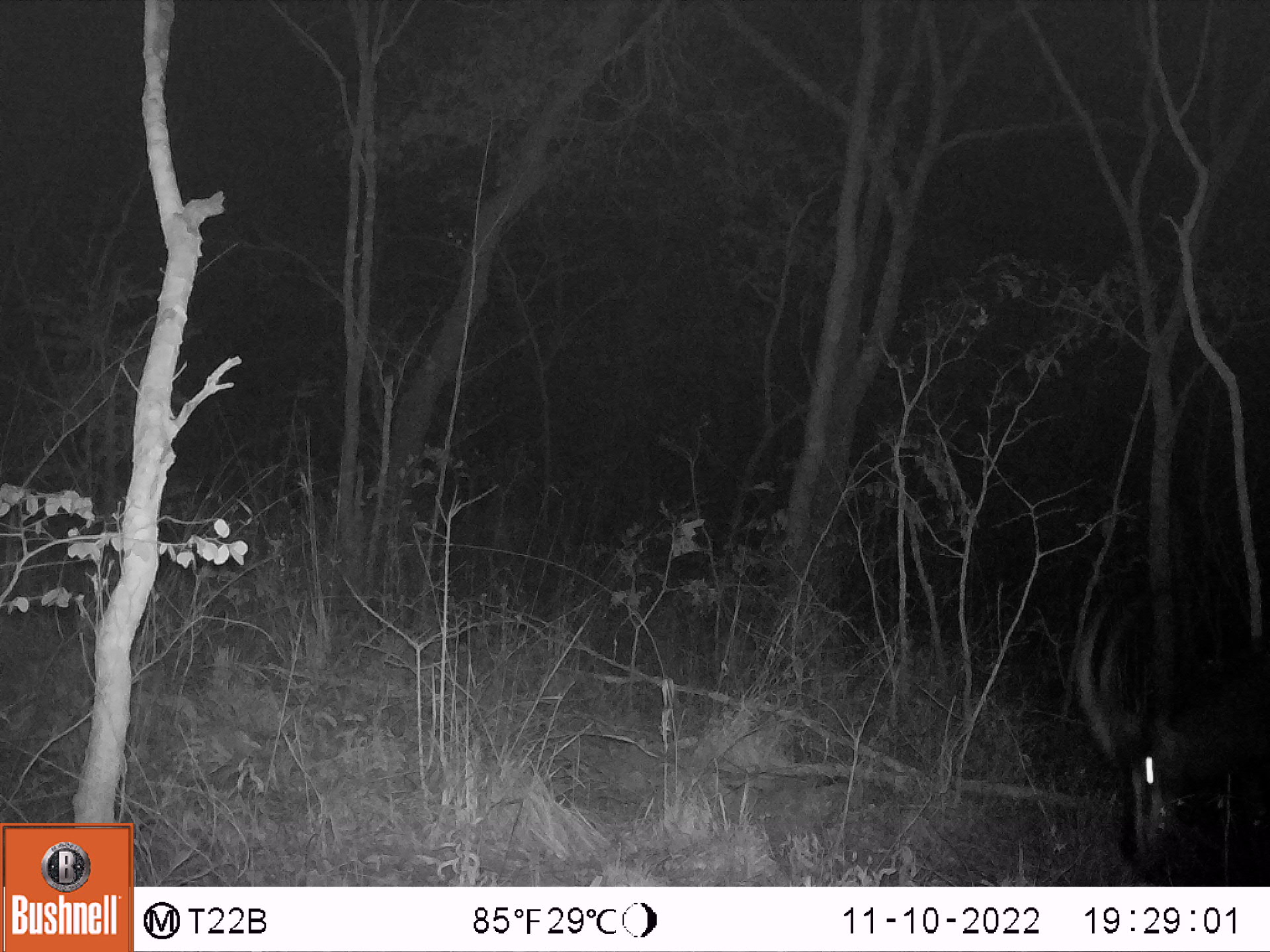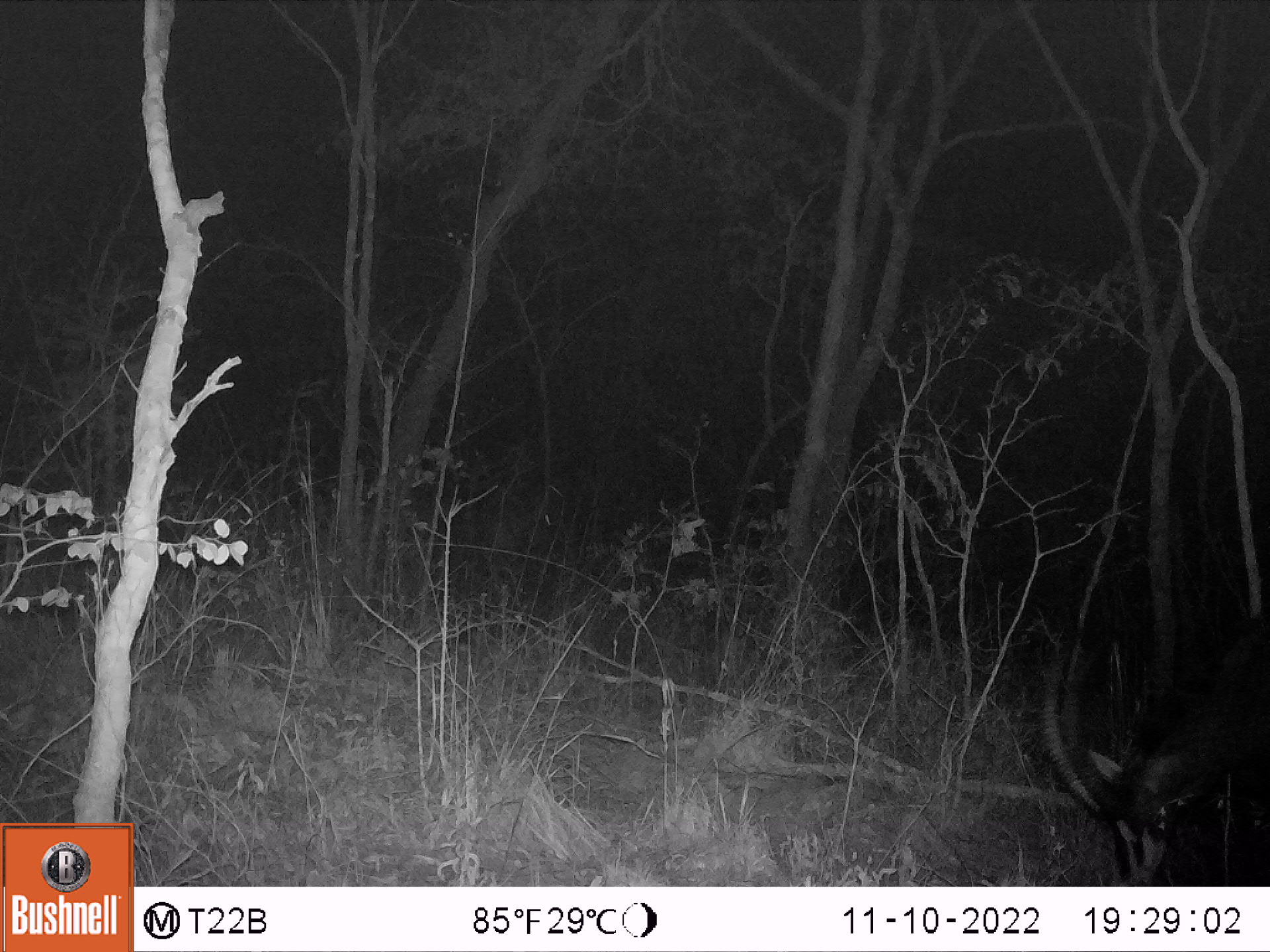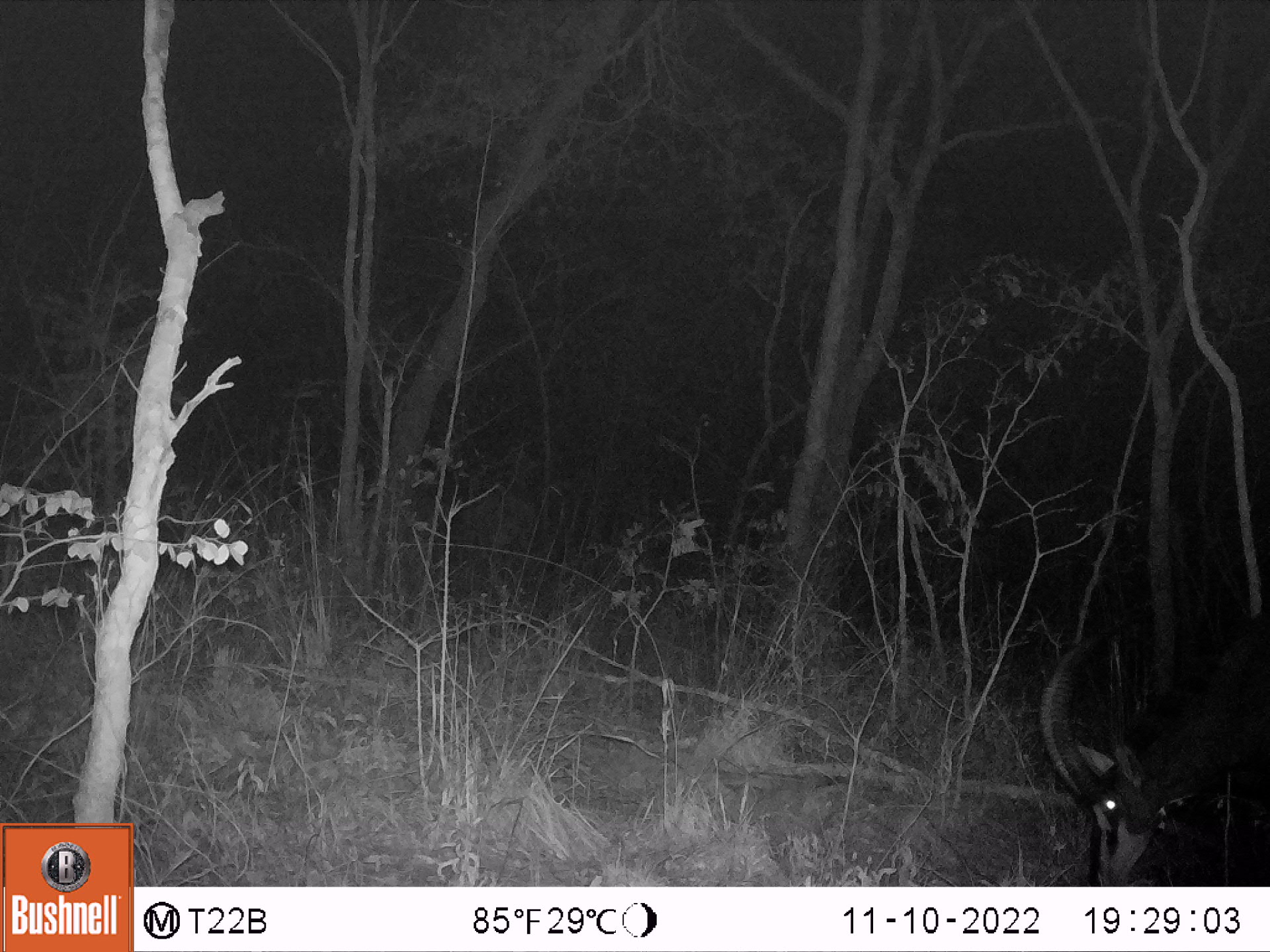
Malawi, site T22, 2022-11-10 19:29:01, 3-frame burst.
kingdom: Animalia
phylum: Chordata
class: Mammalia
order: Artiodactyla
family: Bovidae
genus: Hippotragus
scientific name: Hippotragus niger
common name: sable antelope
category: sable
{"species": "sable (sable antelope) (Hippotragus niger)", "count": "1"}